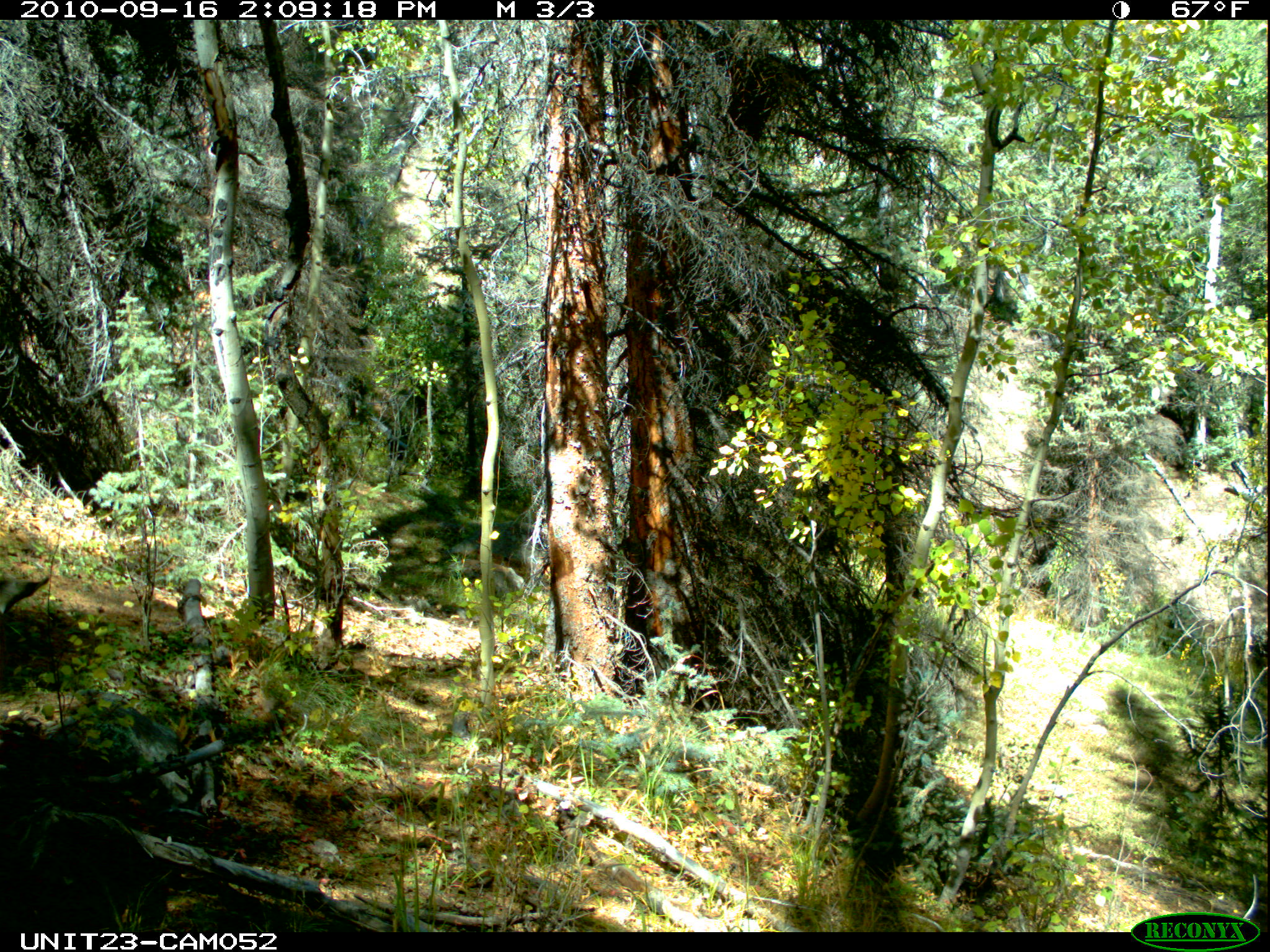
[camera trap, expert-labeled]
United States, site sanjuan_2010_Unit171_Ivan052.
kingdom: Animalia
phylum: Chordata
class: Mammalia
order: Artiodactyla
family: Cervidae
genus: Odocoileus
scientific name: Odocoileus hemionus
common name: mule deer